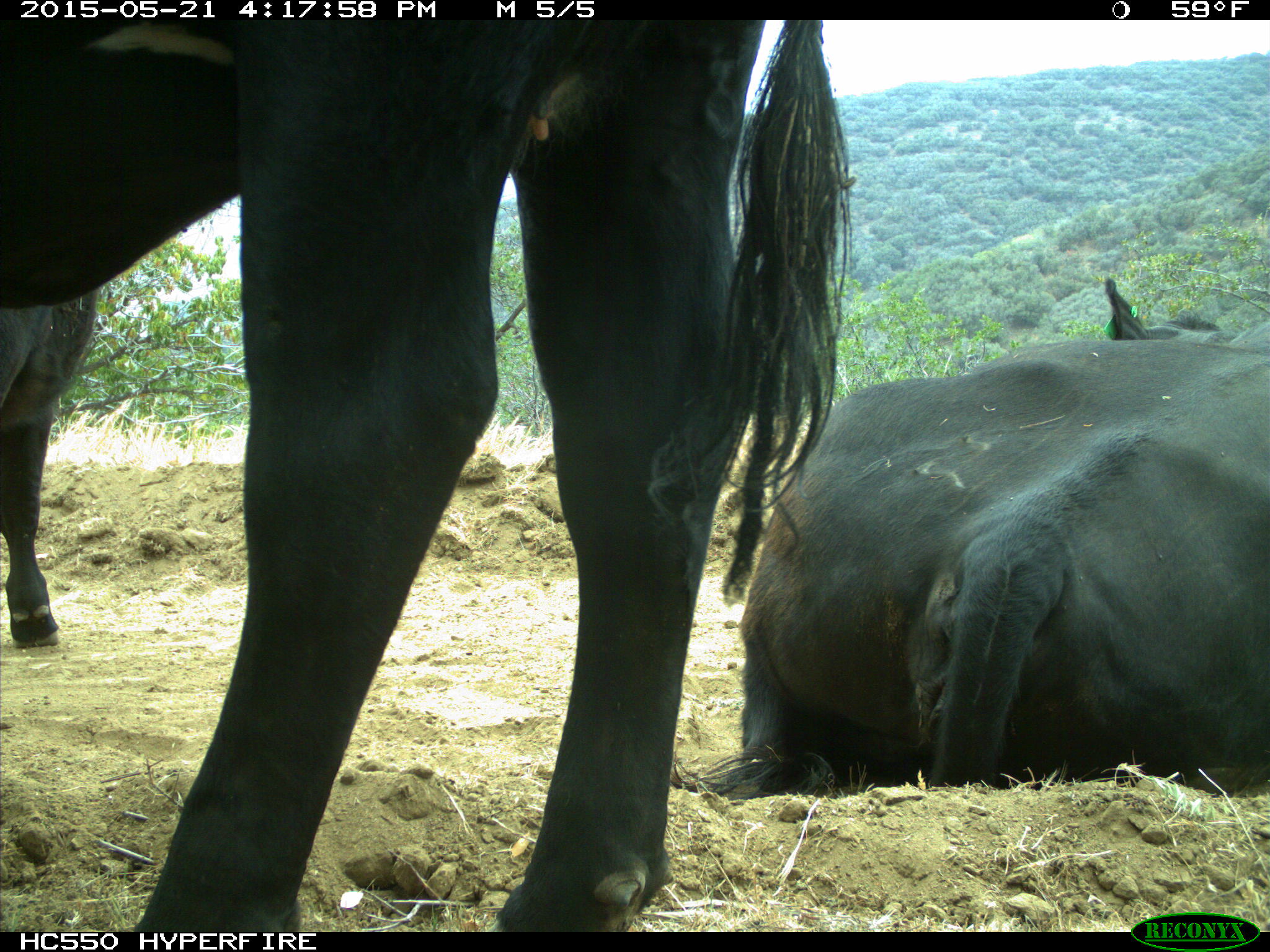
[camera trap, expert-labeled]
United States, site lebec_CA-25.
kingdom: Animalia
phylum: Chordata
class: Mammalia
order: Artiodactyla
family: Bovidae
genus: Bos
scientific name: Bos taurus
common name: domestic cow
Bos taurus (domestic cow).